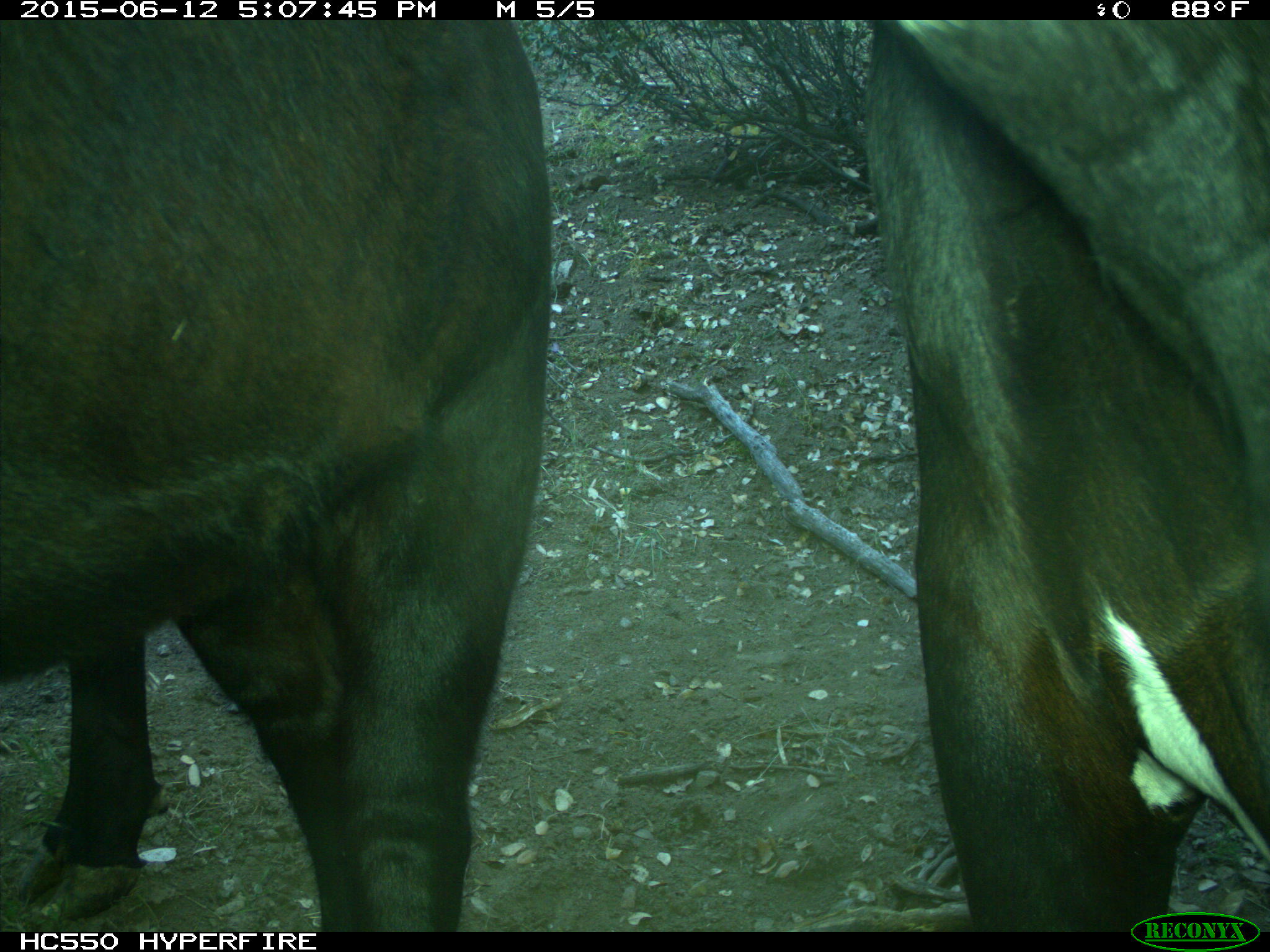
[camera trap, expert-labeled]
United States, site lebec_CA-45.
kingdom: Animalia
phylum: Chordata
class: Mammalia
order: Artiodactyla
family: Bovidae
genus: Bos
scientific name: Bos taurus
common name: domestic cow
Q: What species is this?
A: Bos taurus (domestic cow).